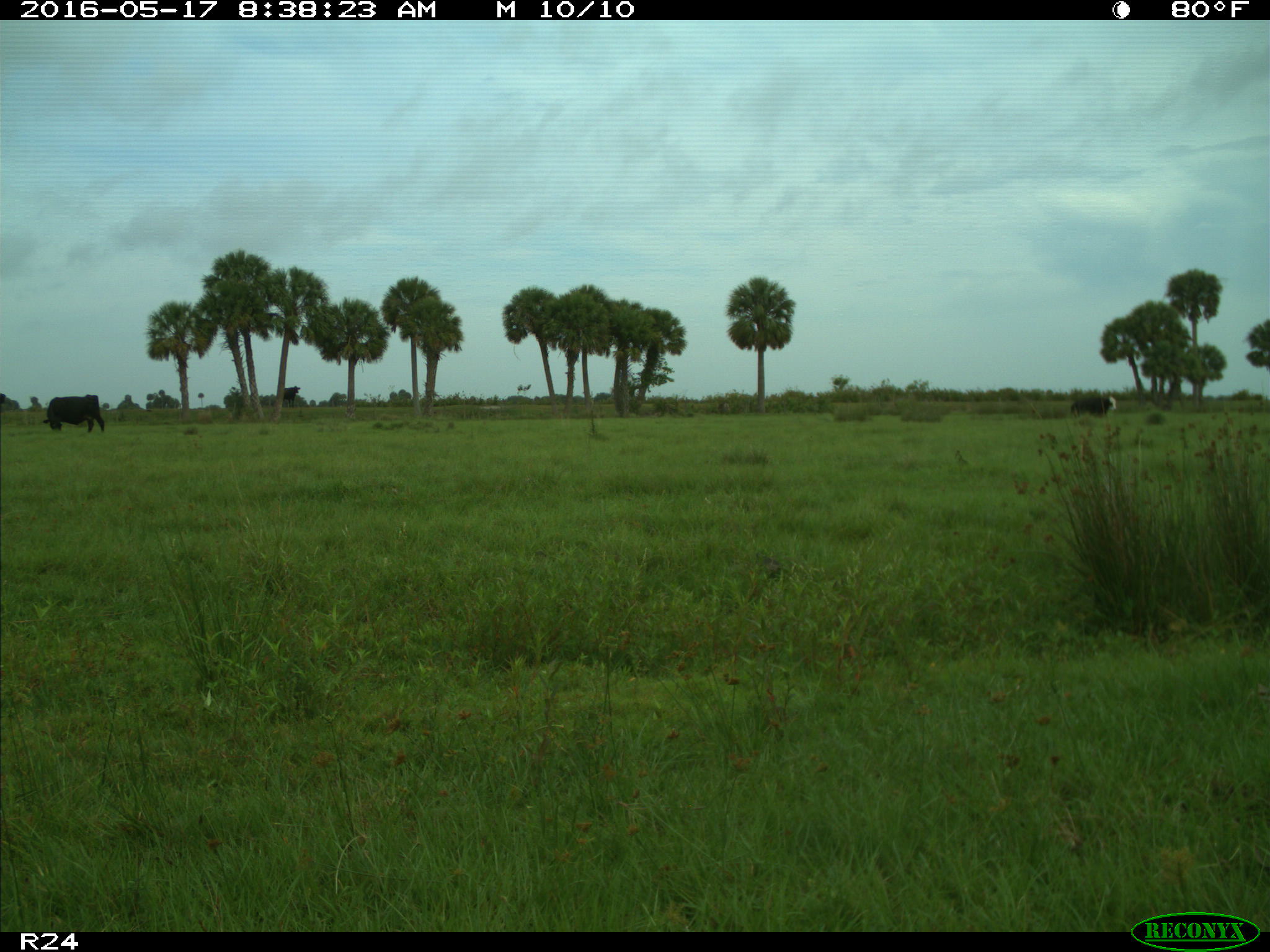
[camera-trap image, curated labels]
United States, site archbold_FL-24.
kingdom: Animalia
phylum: Chordata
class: Mammalia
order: Artiodactyla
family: Bovidae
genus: Bos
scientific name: Bos taurus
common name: domestic cow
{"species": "Bos taurus (domestic cow)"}